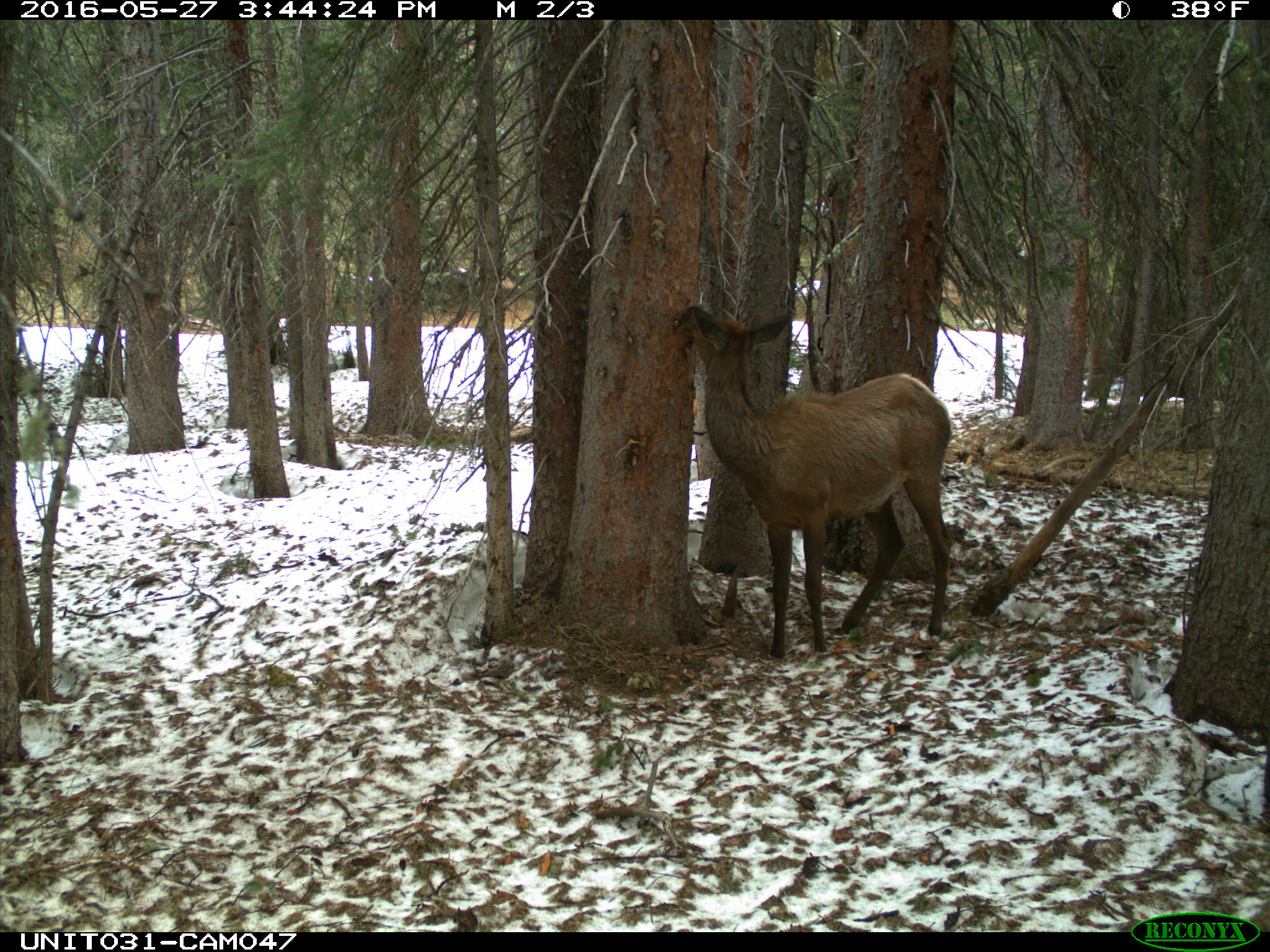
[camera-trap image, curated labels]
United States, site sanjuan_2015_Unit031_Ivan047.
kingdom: Animalia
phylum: Chordata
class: Mammalia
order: Artiodactyla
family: Cervidae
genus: Cervus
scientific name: Cervus elaphus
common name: red deer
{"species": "Cervus elaphus (red deer)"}